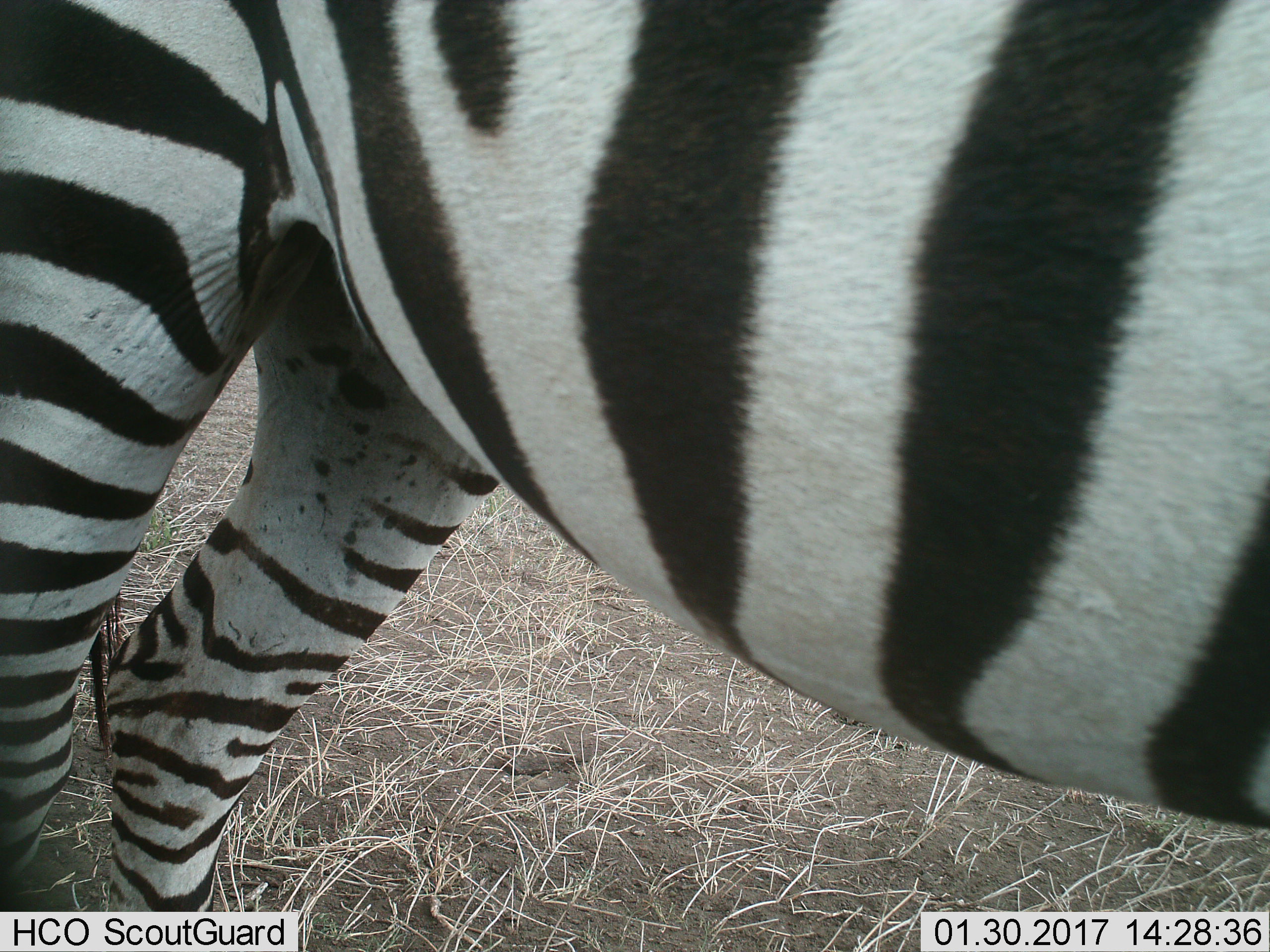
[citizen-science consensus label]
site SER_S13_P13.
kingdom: Animalia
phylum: Chordata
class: Mammalia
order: Perissodactyla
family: Equidae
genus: Equus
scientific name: Equus quagga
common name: plains zebra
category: zebraplains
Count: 1.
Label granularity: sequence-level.